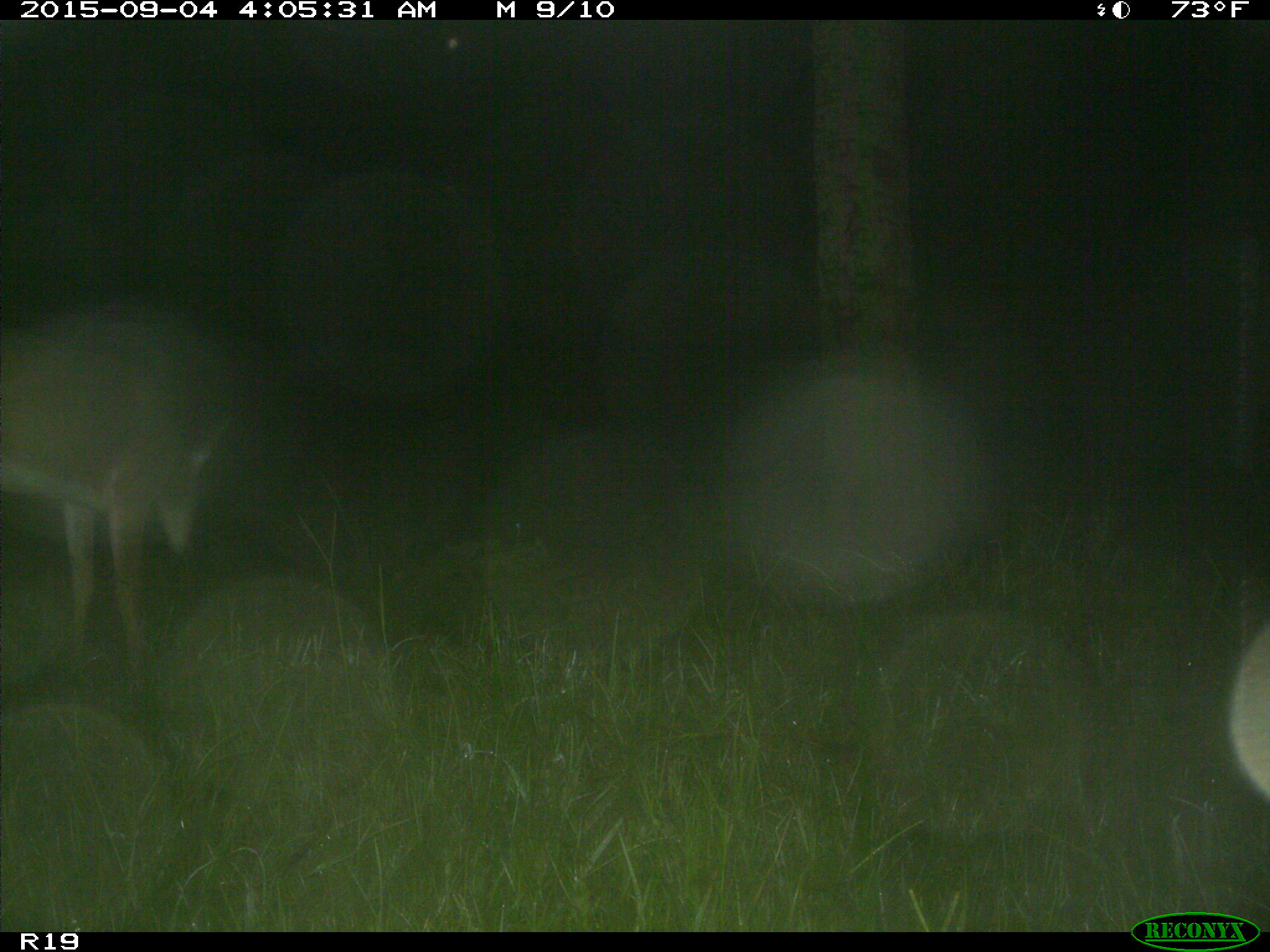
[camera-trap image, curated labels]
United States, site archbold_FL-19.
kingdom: Animalia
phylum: Chordata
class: Mammalia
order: Artiodactyla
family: Cervidae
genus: Odocoileus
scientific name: Odocoileus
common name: deer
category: unidentified deer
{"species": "unidentified deer (deer) (Odocoileus)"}